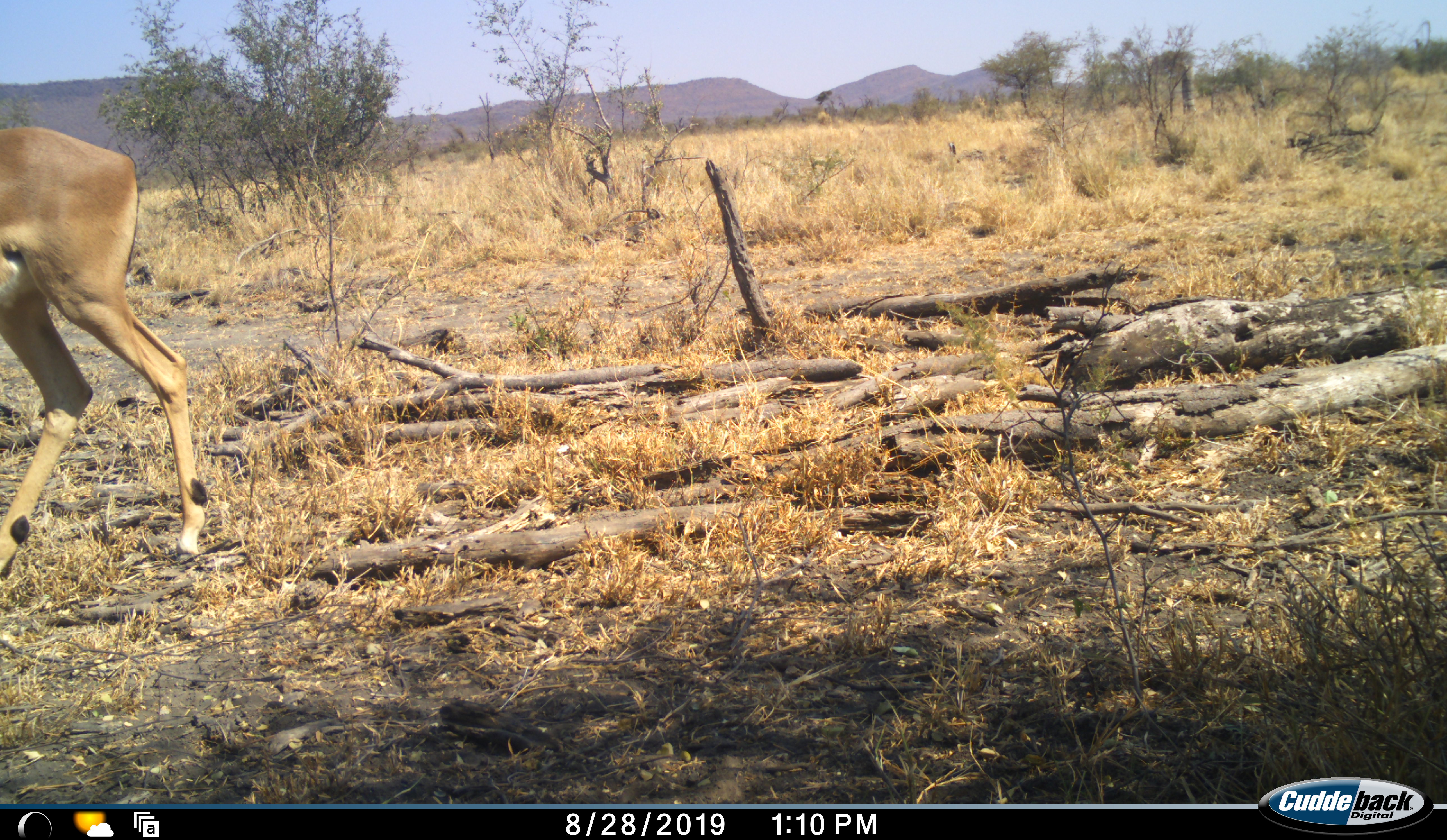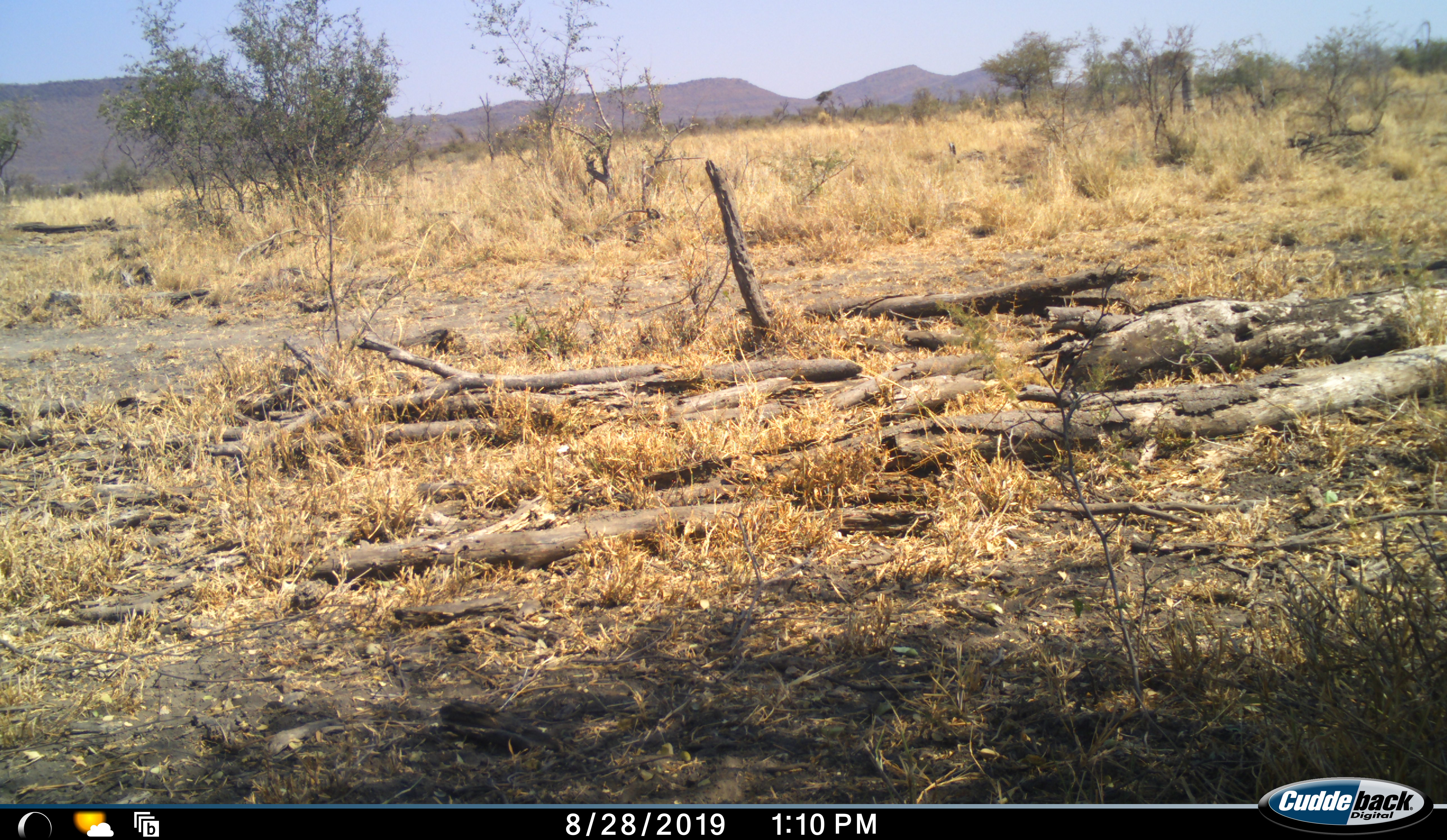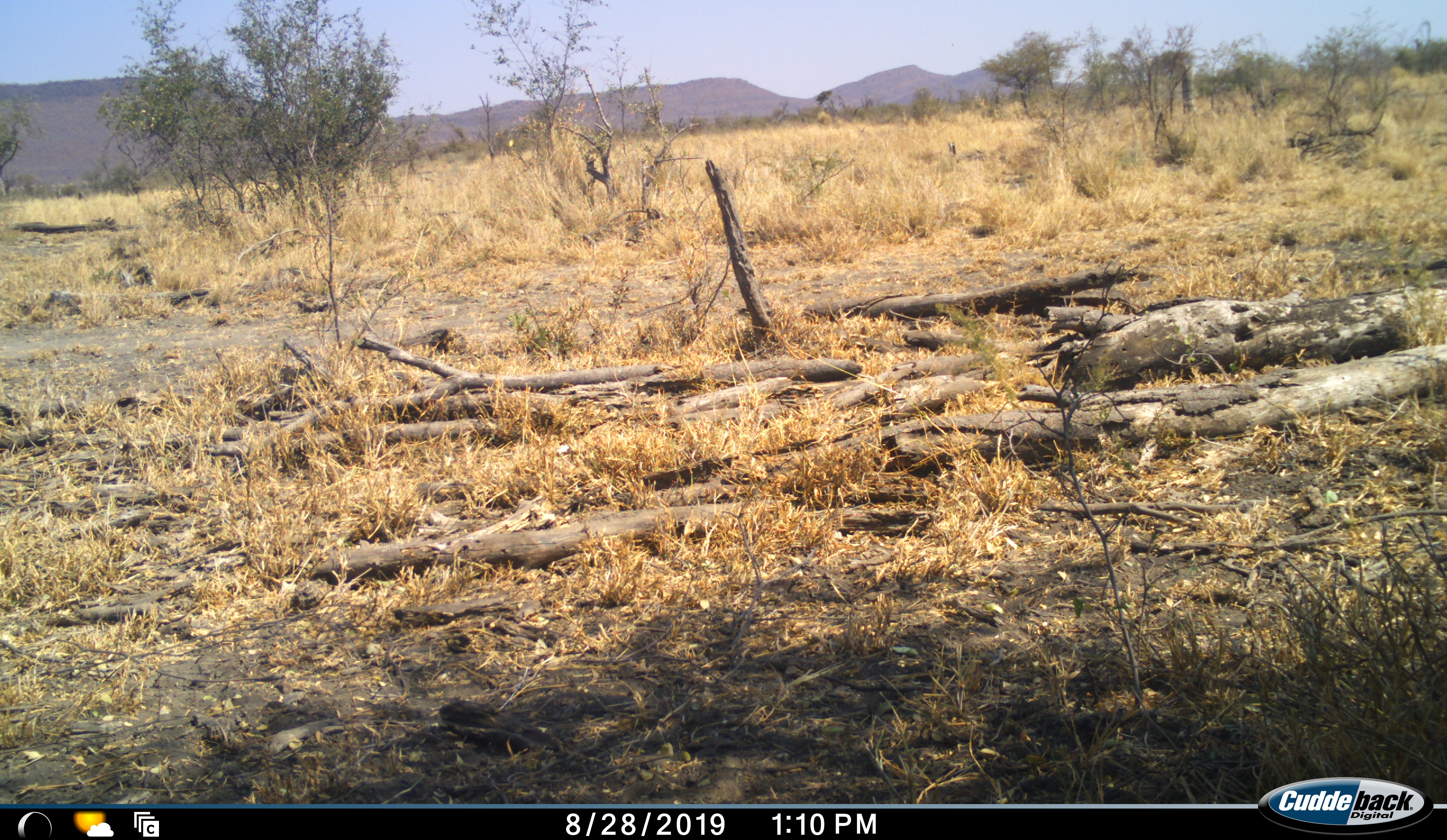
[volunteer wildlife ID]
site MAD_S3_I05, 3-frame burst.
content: unidentified animal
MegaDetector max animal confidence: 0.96